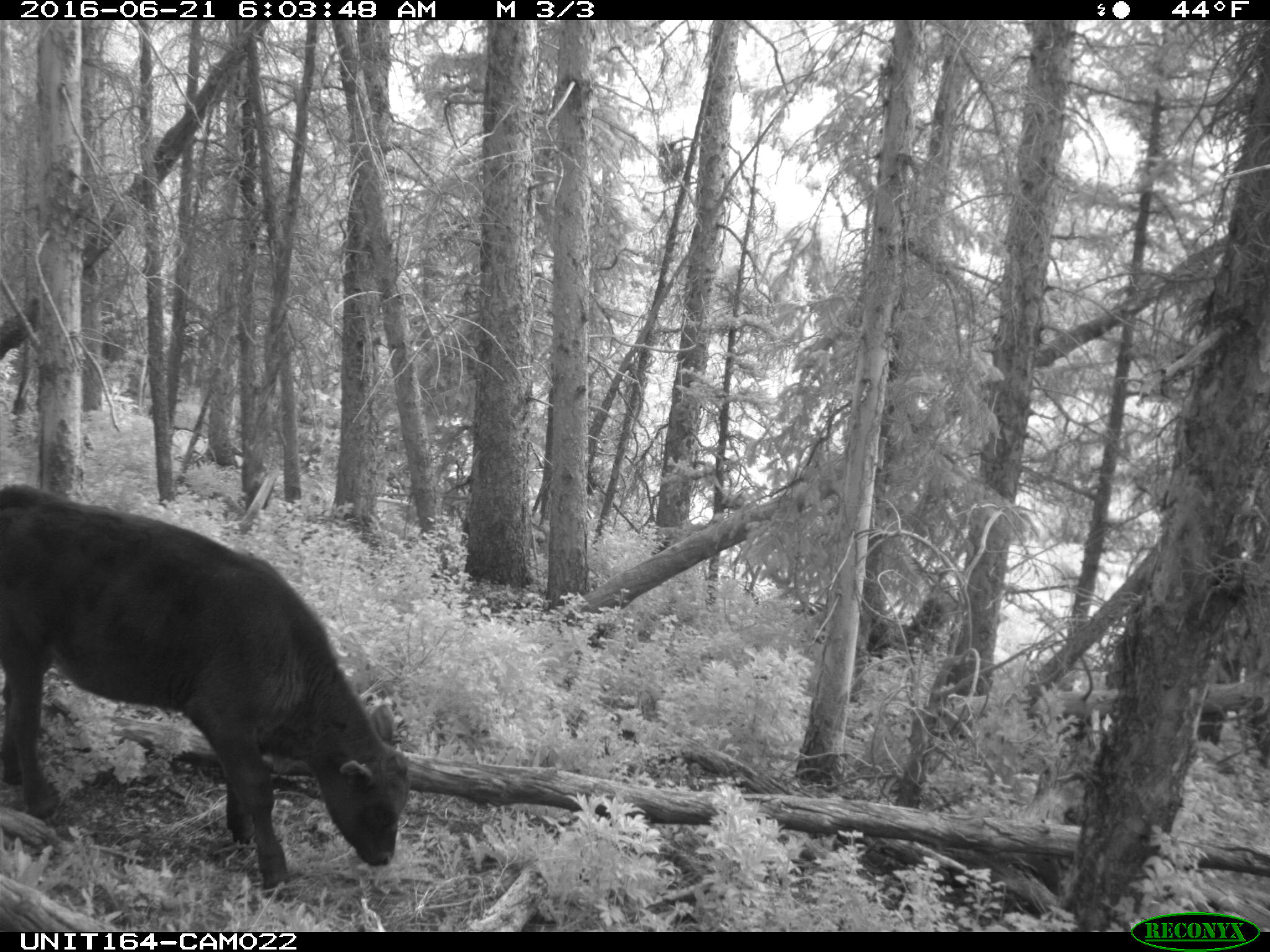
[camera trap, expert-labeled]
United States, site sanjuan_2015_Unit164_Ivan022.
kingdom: Animalia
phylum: Chordata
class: Mammalia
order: Artiodactyla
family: Bovidae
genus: Bos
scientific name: Bos taurus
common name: domestic cow